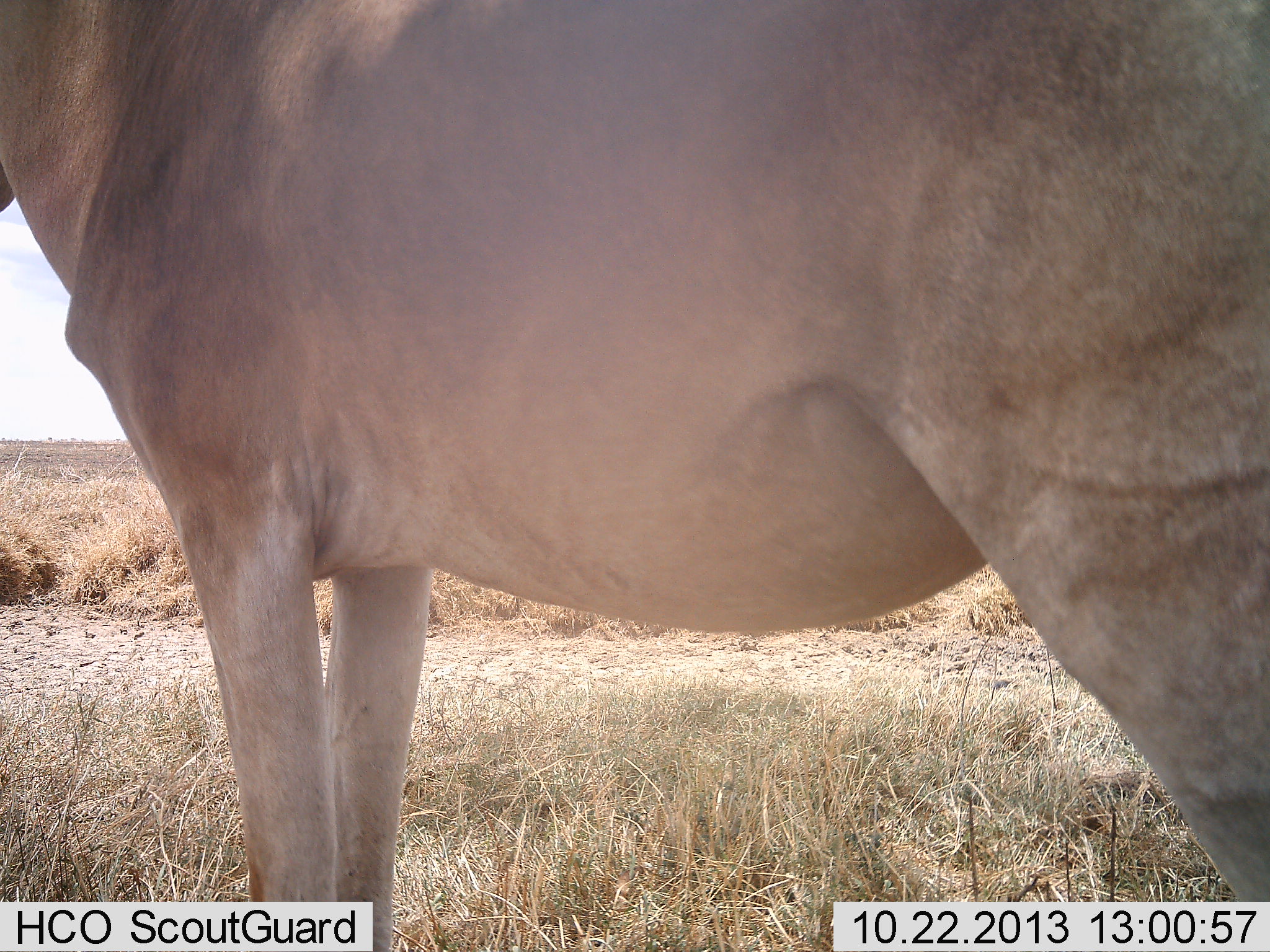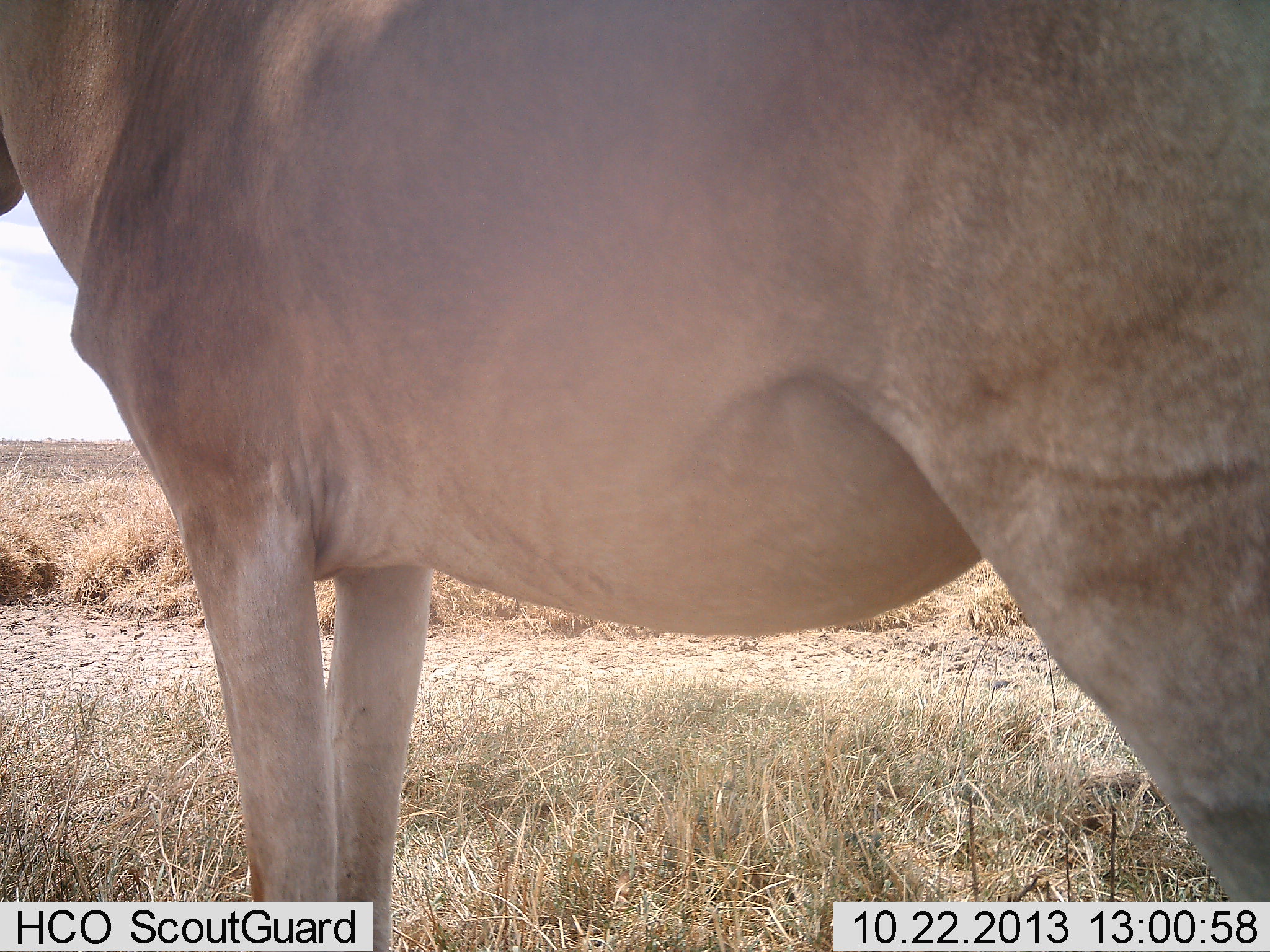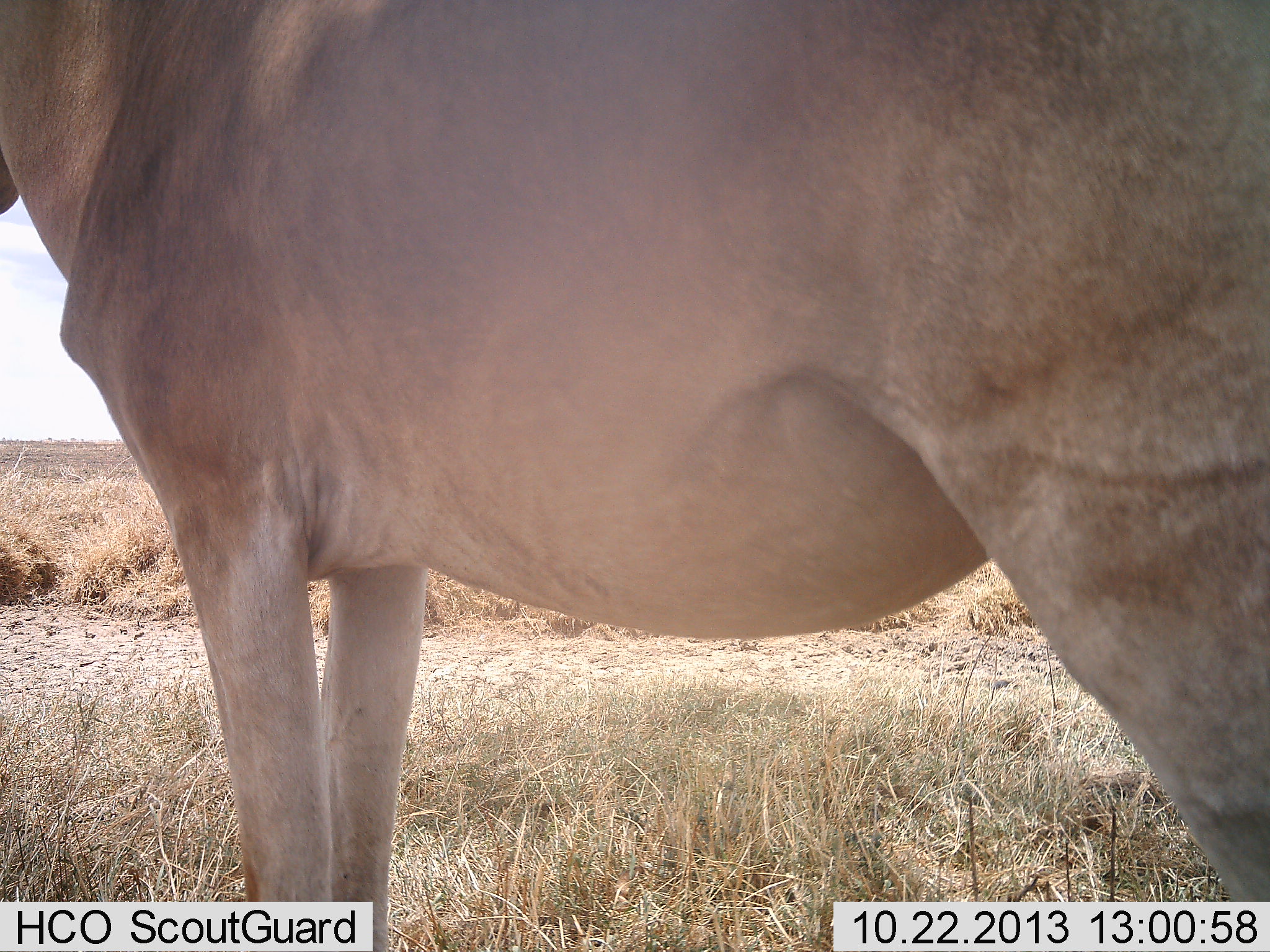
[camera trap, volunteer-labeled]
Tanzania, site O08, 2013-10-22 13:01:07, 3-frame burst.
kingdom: Animalia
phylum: Chordata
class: Mammalia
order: Artiodactyla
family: Bovidae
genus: Alcelaphus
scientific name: Alcelaphus buselaphus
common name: hartebeest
Hartebeest (Alcelaphus buselaphus), count 1. Behavior (volunteer vote fractions): standing 100%, resting 0%, moving 0%, interacting 0%. Young present (vote fraction): 0%. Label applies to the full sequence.